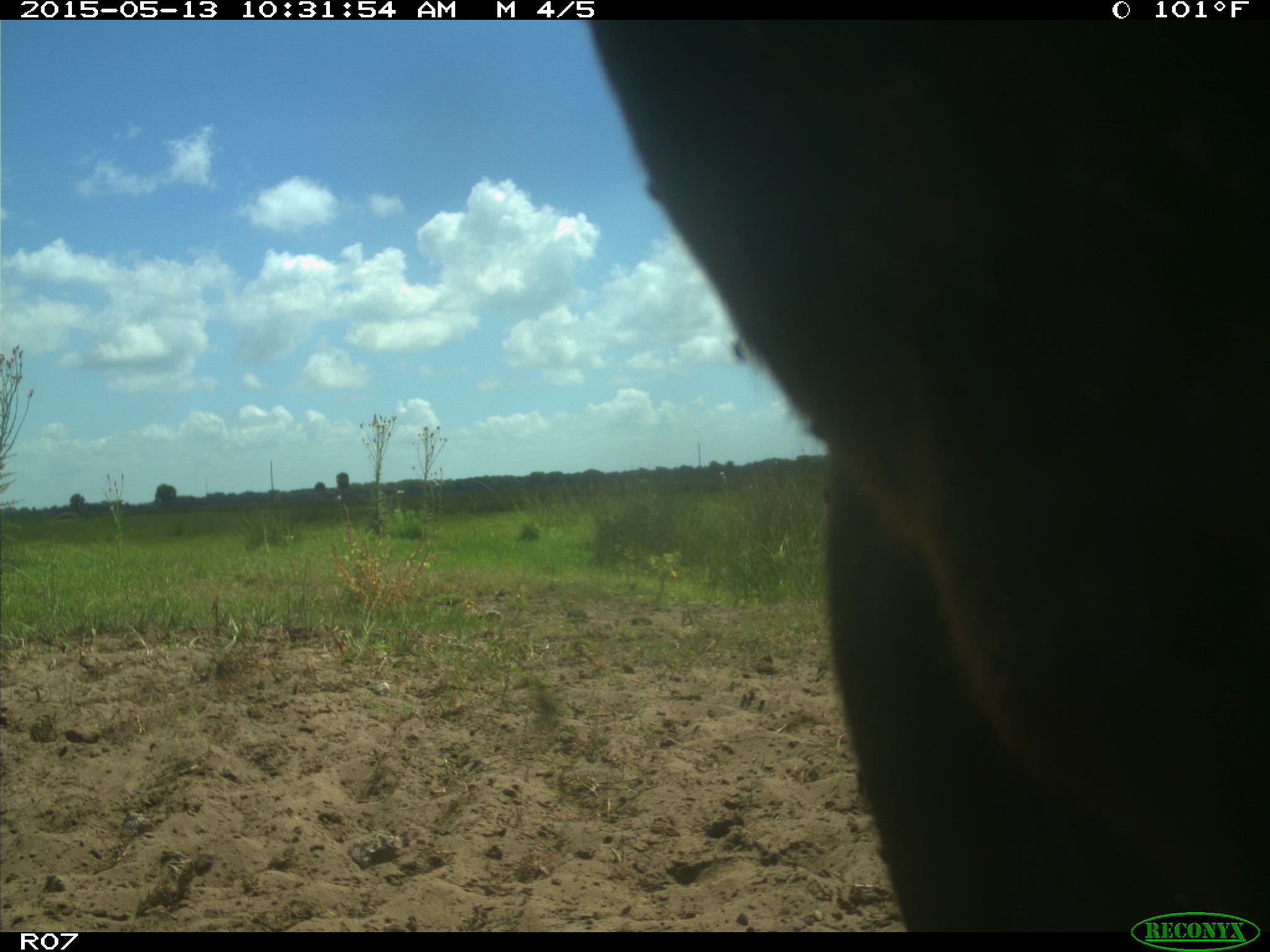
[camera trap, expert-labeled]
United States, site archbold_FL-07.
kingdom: Animalia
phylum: Chordata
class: Mammalia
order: Artiodactyla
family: Bovidae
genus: Bos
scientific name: Bos taurus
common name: domestic cow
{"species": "Bos taurus (domestic cow)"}